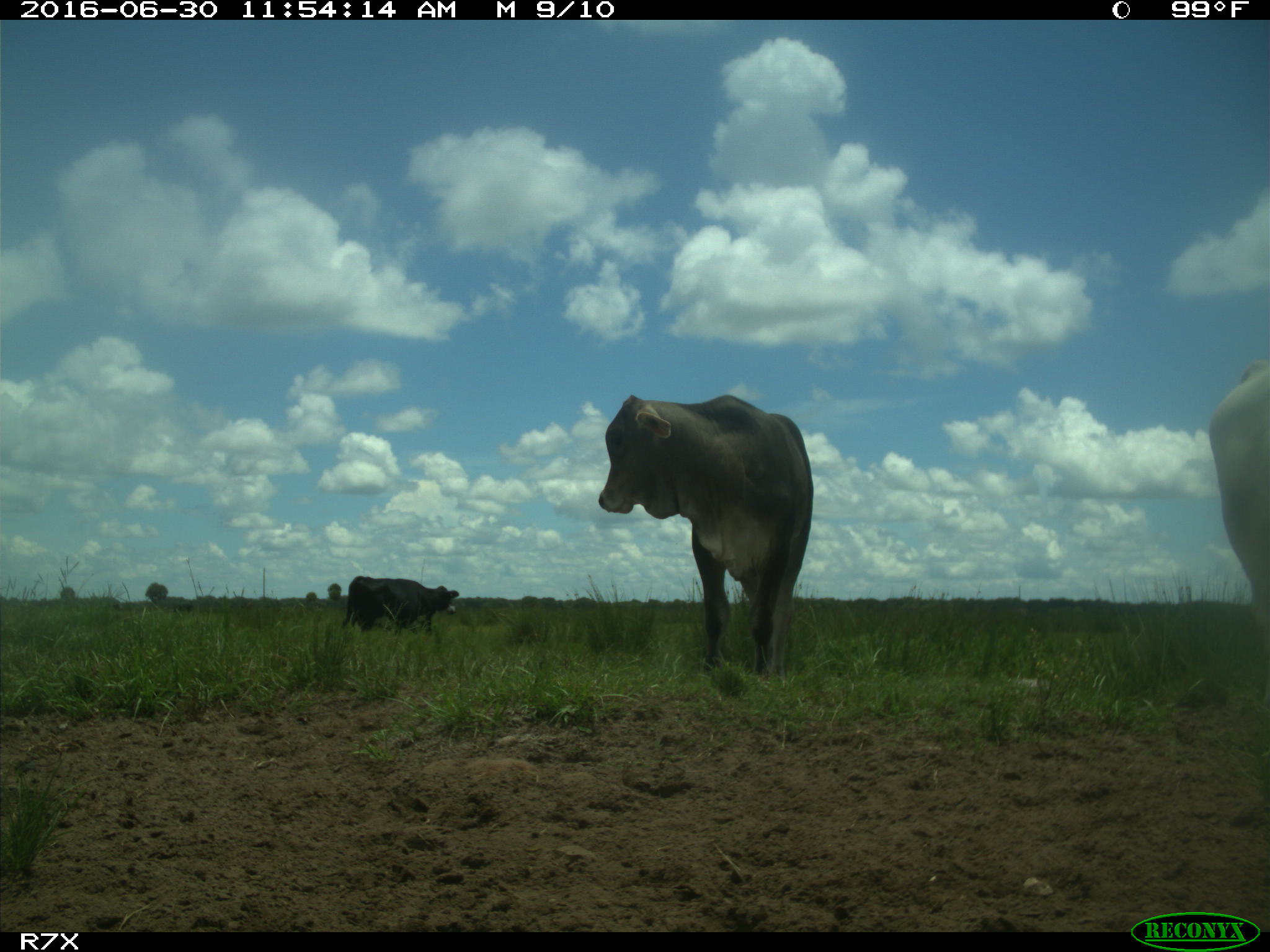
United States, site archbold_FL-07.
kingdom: Animalia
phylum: Chordata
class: Mammalia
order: Artiodactyla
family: Bovidae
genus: Bos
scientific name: Bos taurus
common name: domestic cow